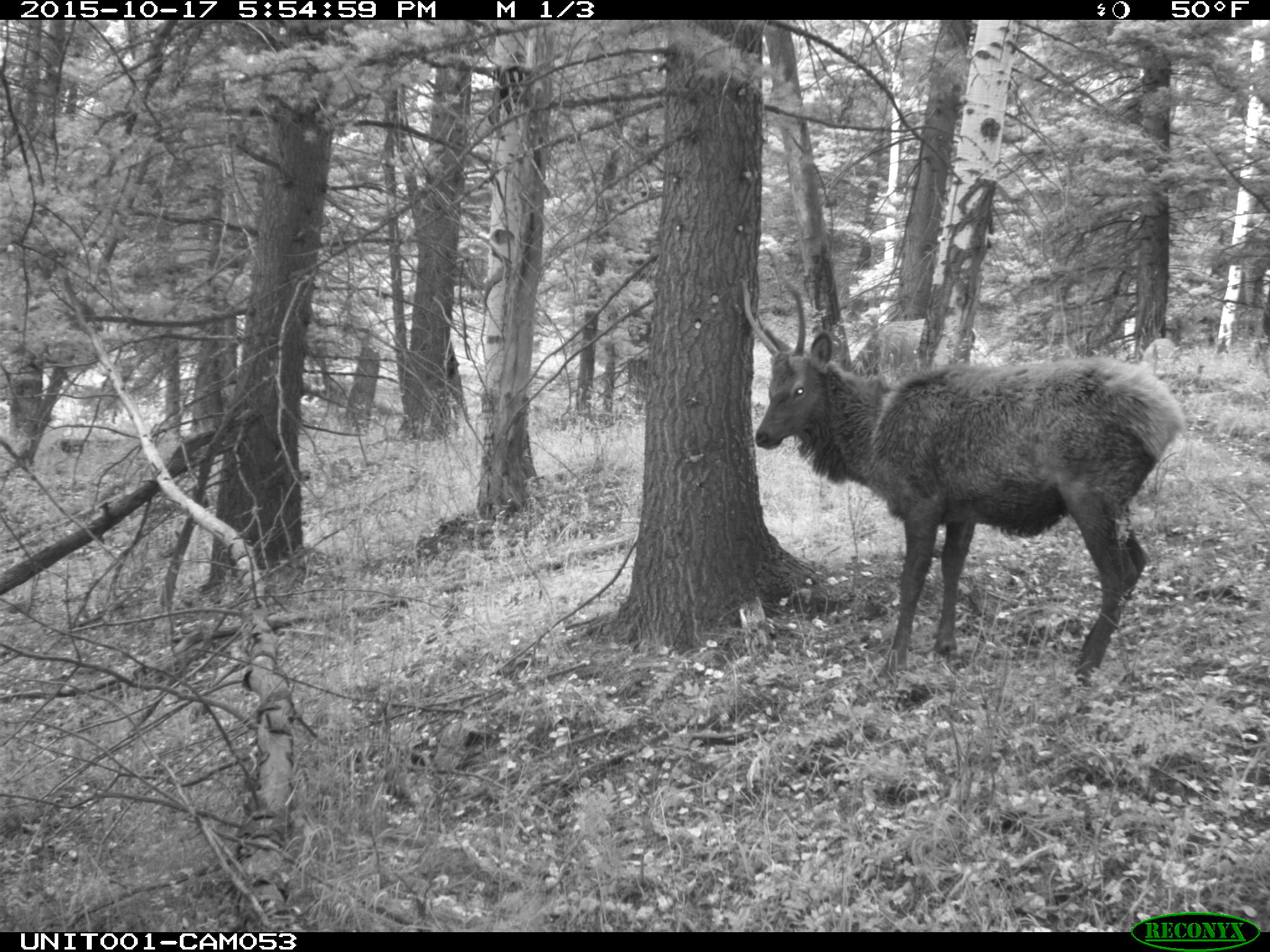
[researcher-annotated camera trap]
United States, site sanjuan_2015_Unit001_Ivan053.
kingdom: Animalia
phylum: Chordata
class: Mammalia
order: Artiodactyla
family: Cervidae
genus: Cervus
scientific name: Cervus elaphus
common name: red deer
Cervus elaphus (red deer).